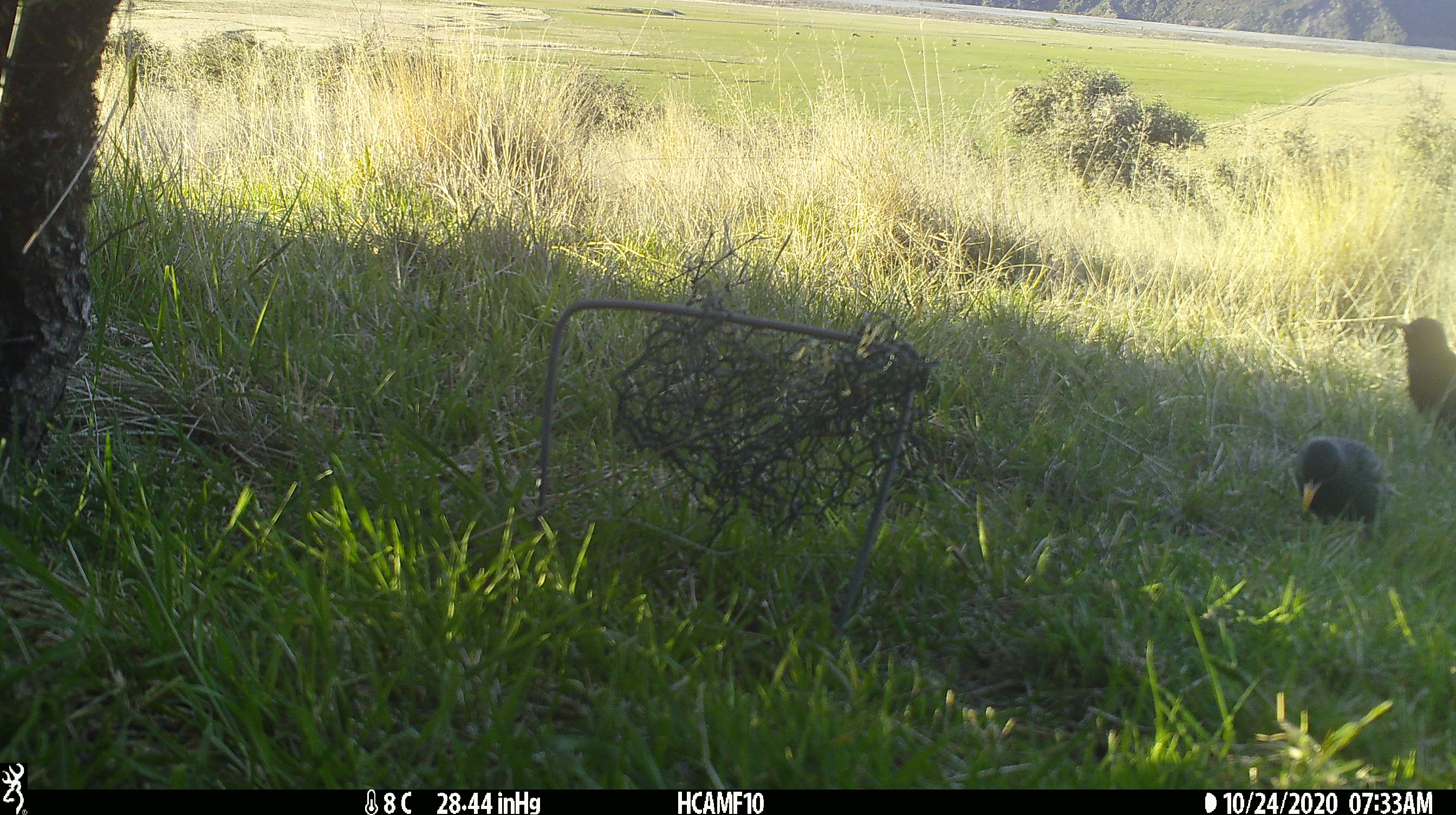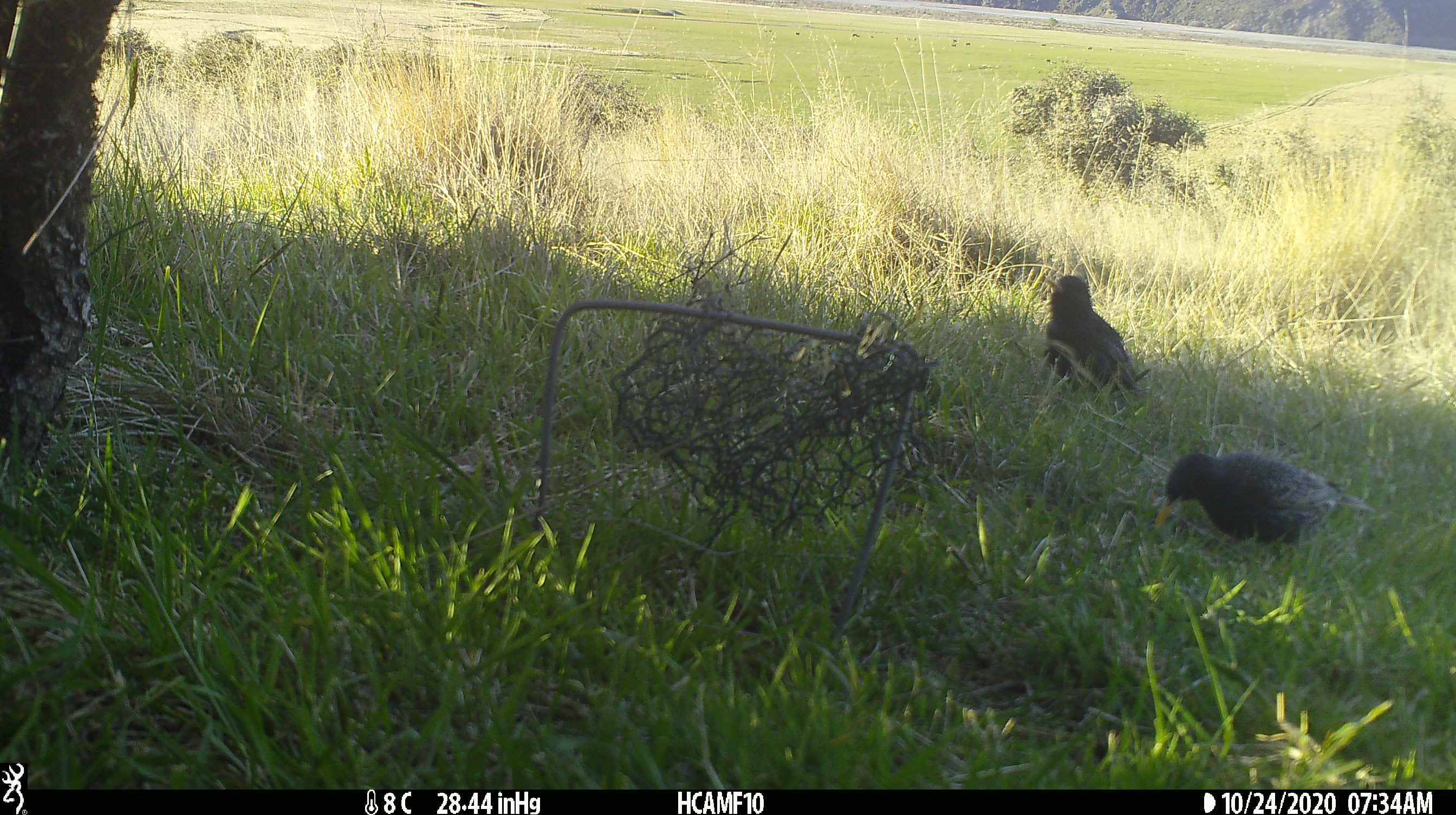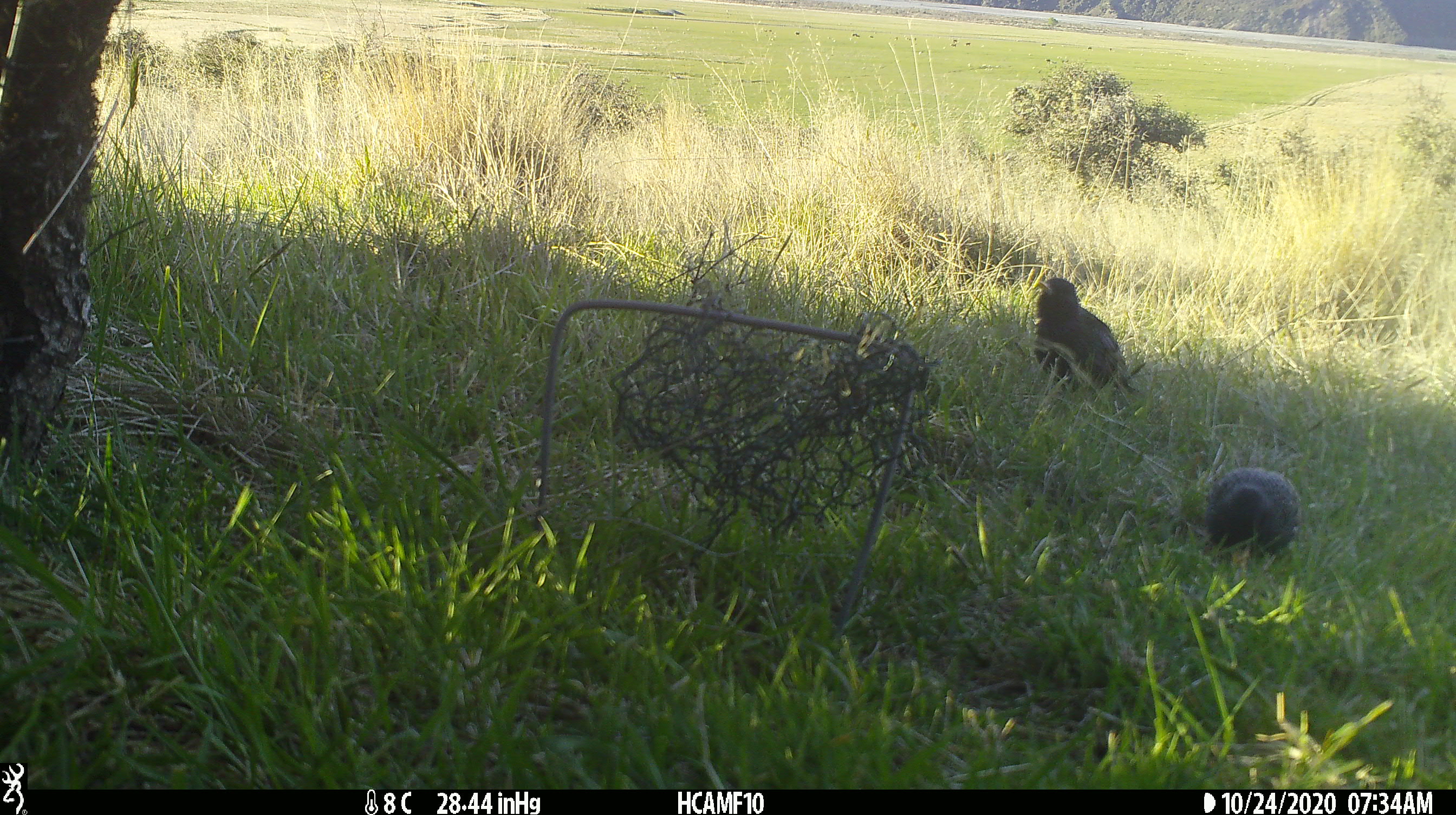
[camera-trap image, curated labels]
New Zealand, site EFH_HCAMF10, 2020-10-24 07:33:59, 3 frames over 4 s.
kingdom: Animalia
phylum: Chordata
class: Aves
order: Passeriformes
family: Sturnidae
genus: Sturnus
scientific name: Sturnus vulgaris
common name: european starling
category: starling